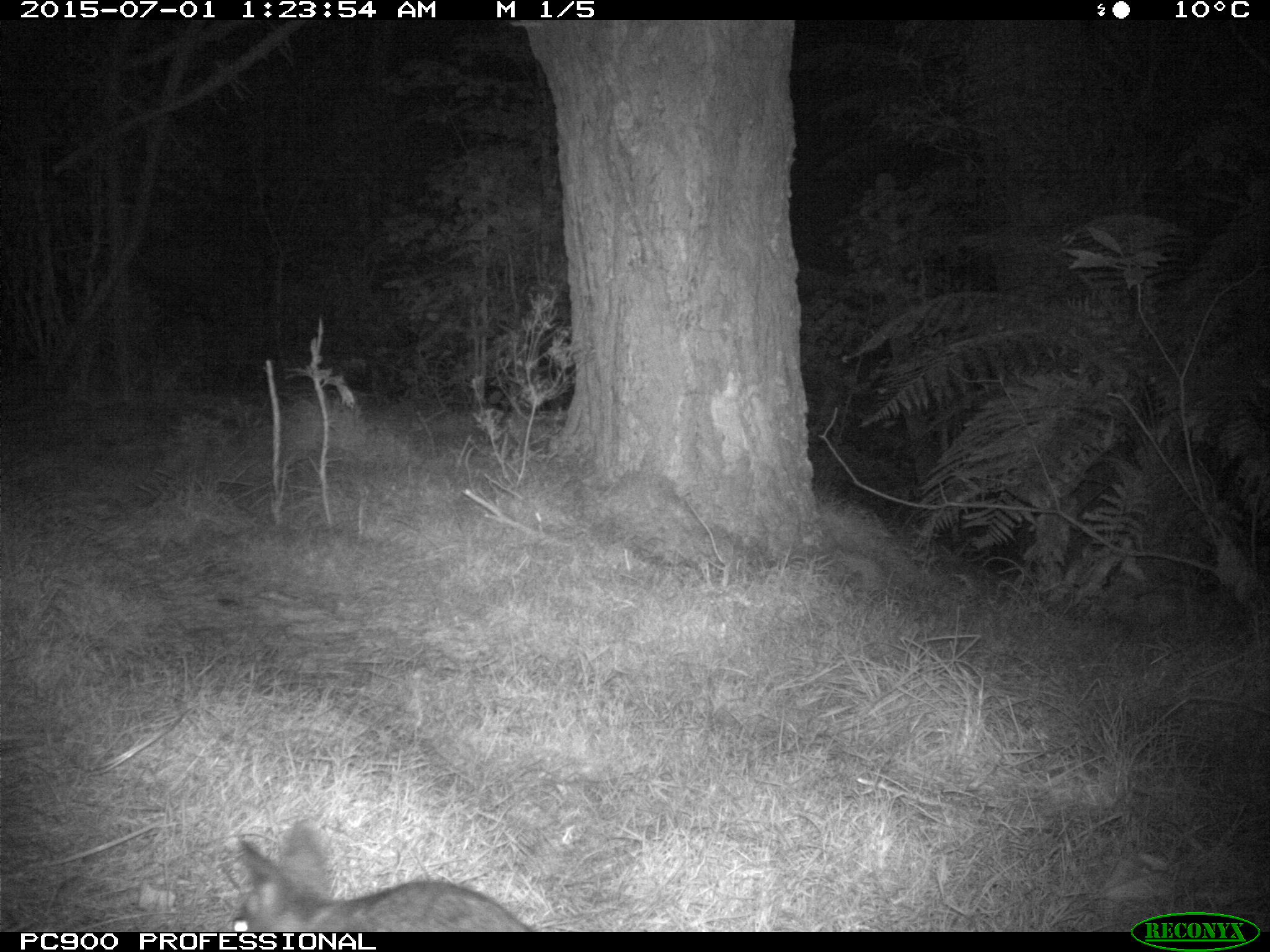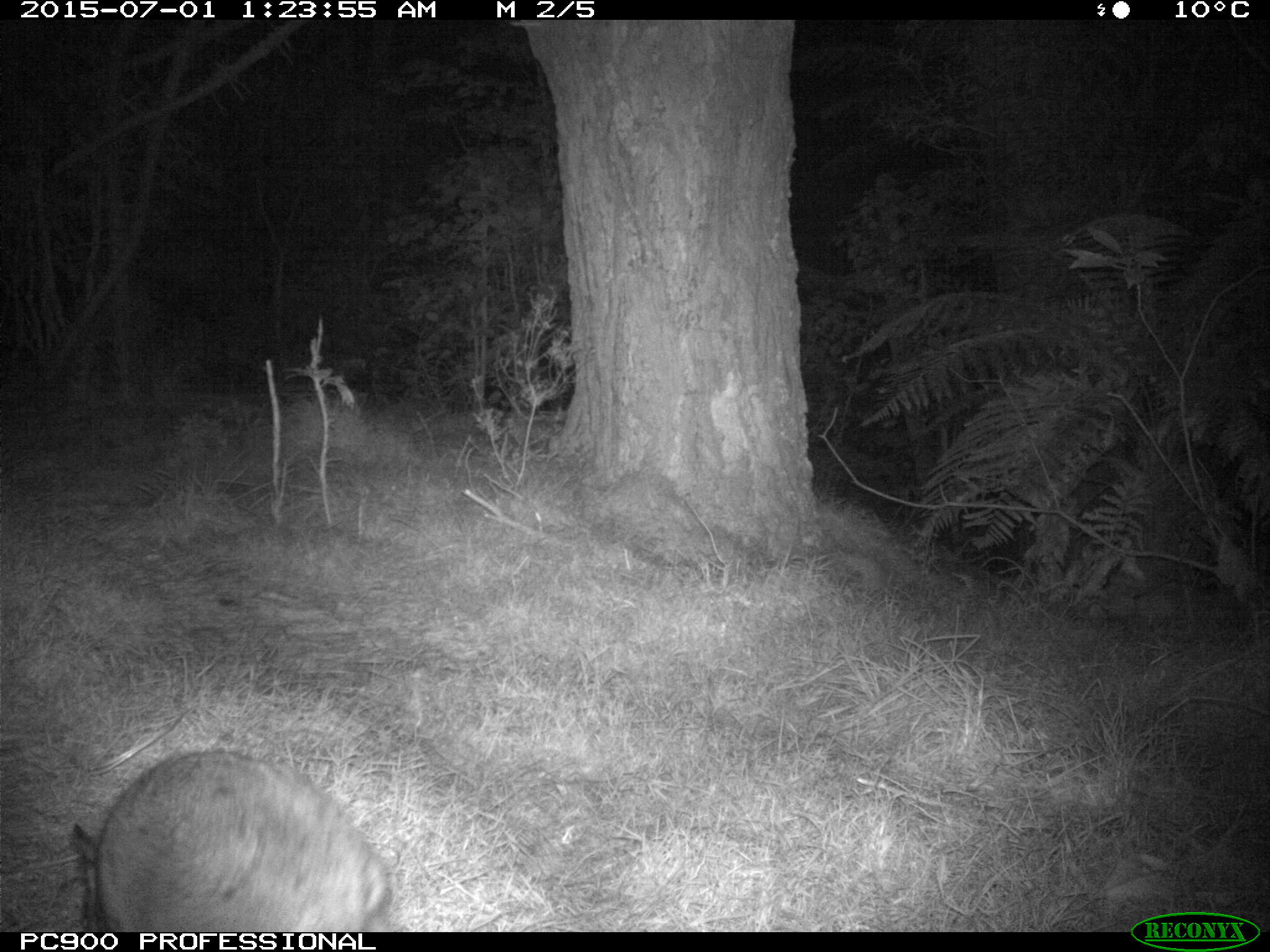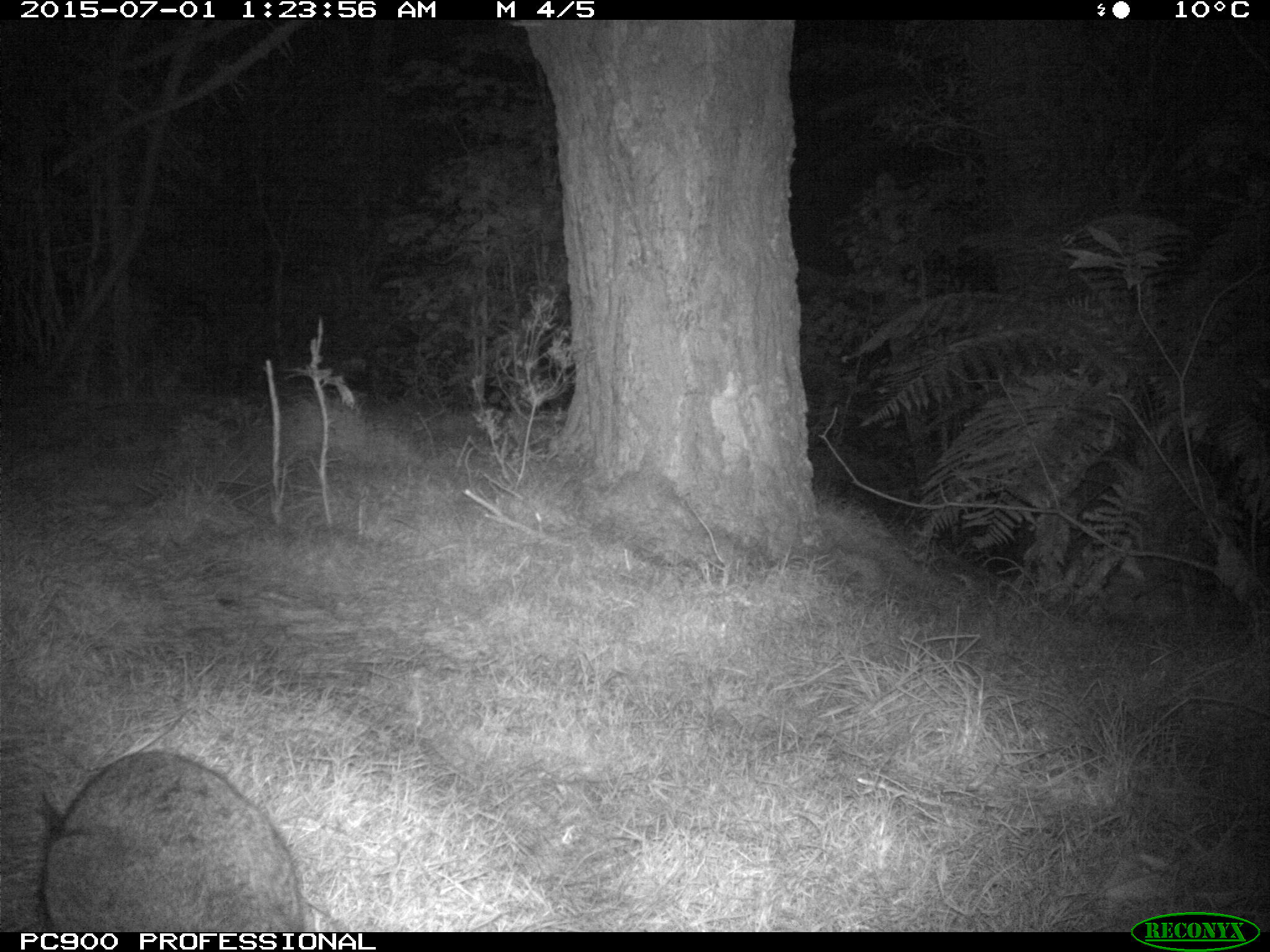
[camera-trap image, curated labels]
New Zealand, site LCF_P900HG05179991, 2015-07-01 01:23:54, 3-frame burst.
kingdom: Animalia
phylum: Chordata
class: Mammalia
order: Diprotodontia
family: Macropodidae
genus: Notamacropus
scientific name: Notamacropus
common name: wallaby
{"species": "wallaby (Notamacropus)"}